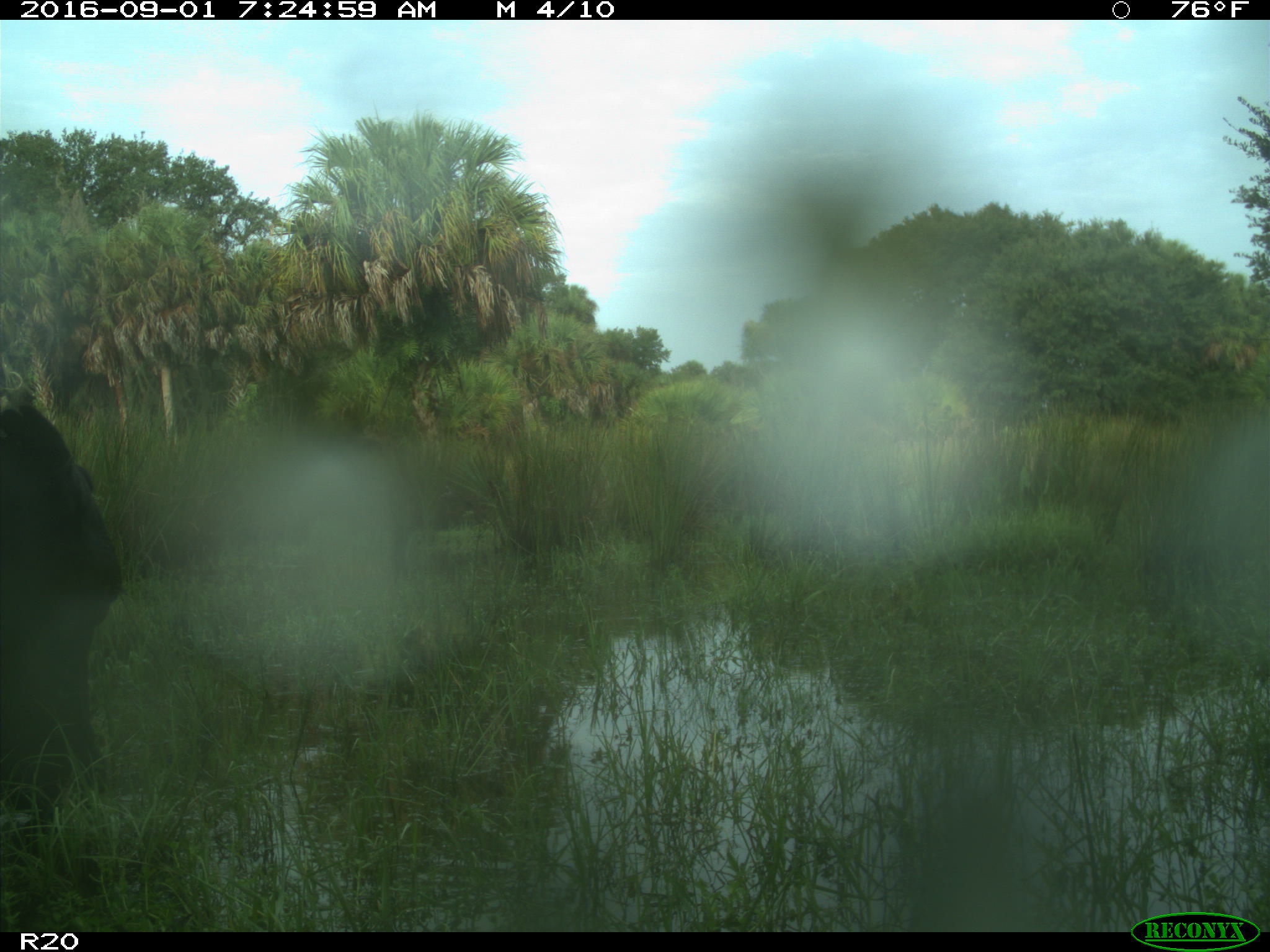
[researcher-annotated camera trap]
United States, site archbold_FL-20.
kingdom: Animalia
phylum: Chordata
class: Mammalia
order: Artiodactyla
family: Bovidae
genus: Bos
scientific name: Bos taurus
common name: domestic cow